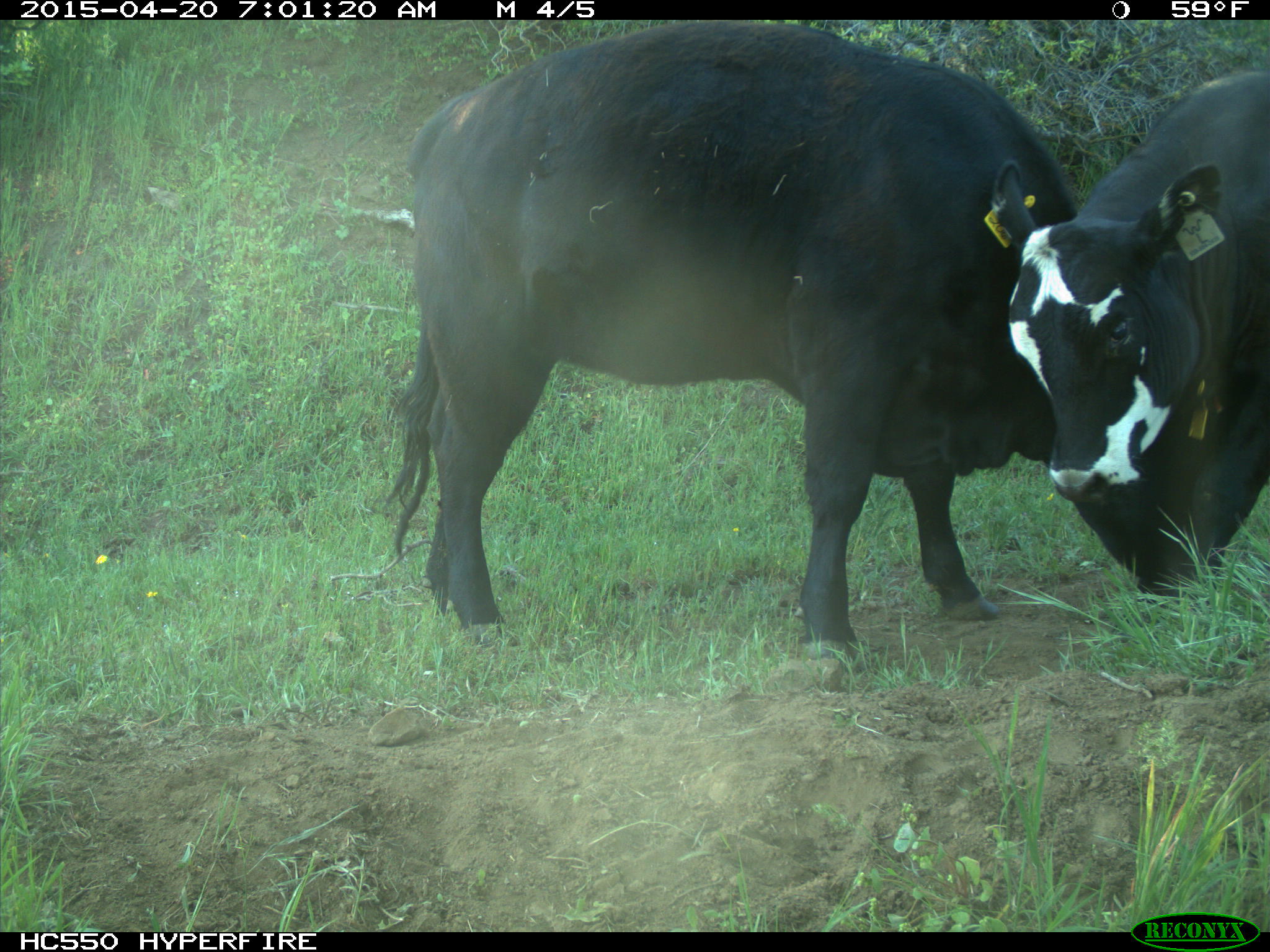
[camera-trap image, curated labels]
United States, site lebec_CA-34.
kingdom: Animalia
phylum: Chordata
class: Mammalia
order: Artiodactyla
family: Bovidae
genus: Bos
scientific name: Bos taurus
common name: domestic cow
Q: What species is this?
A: Bos taurus (domestic cow).